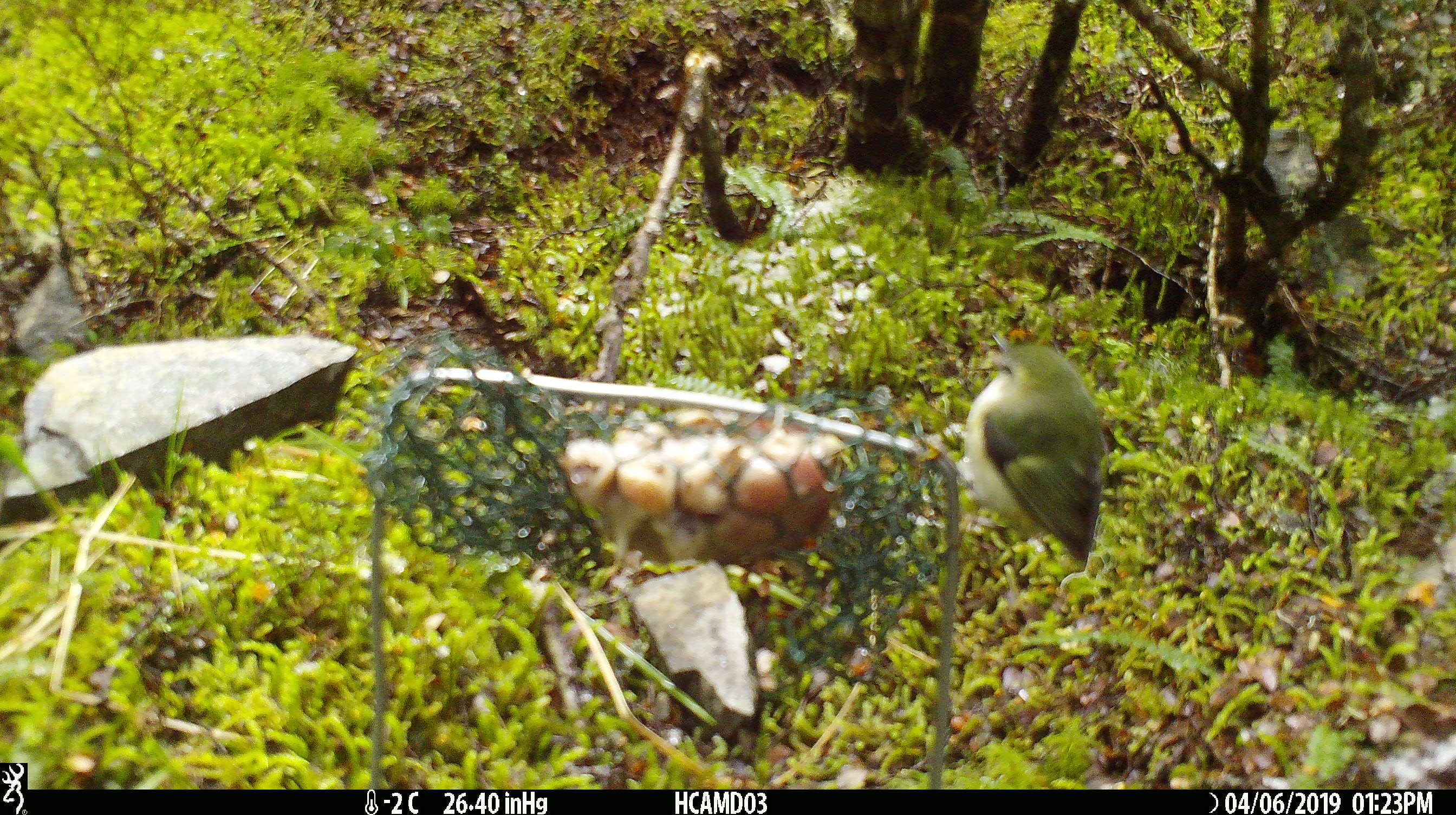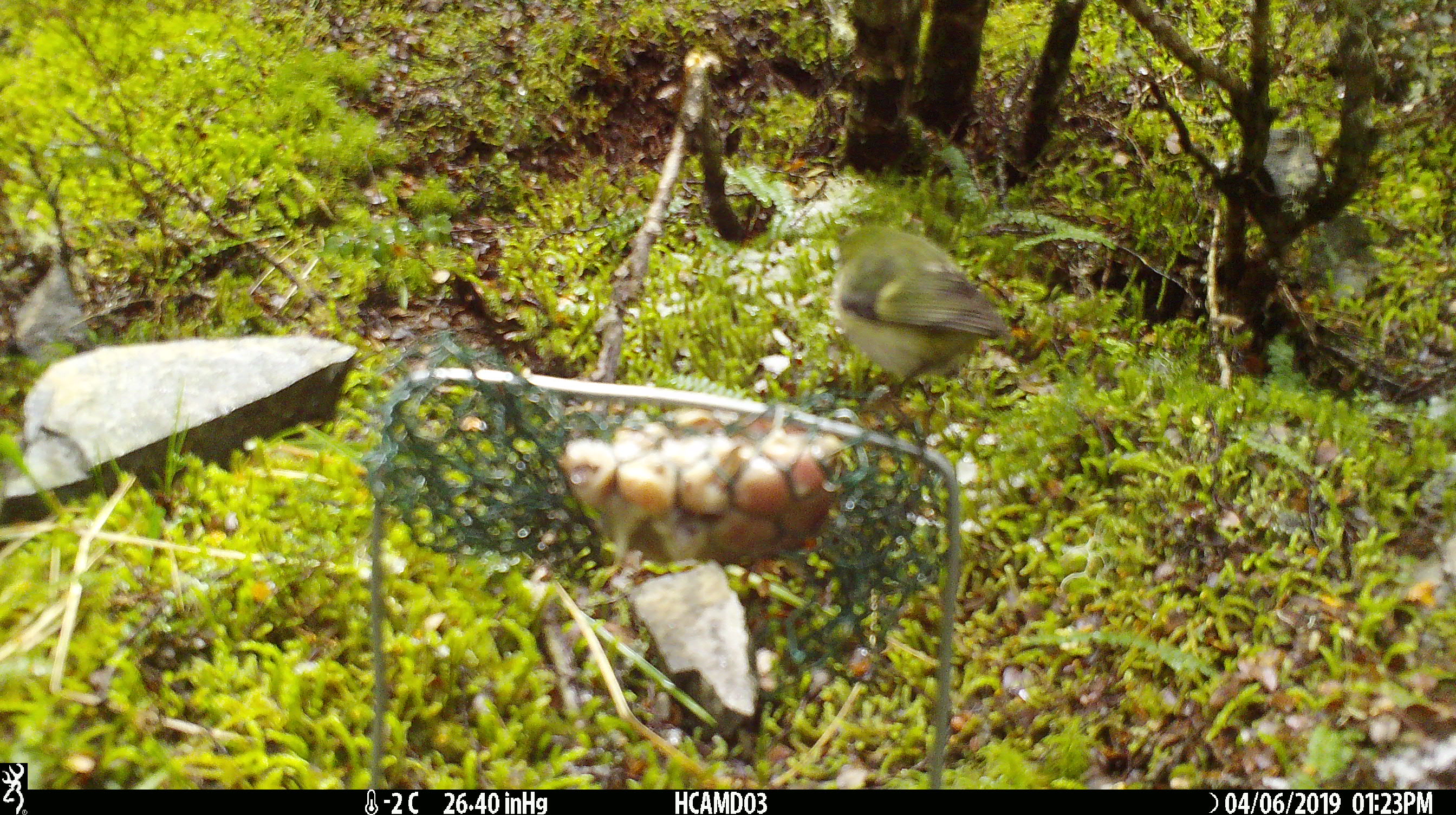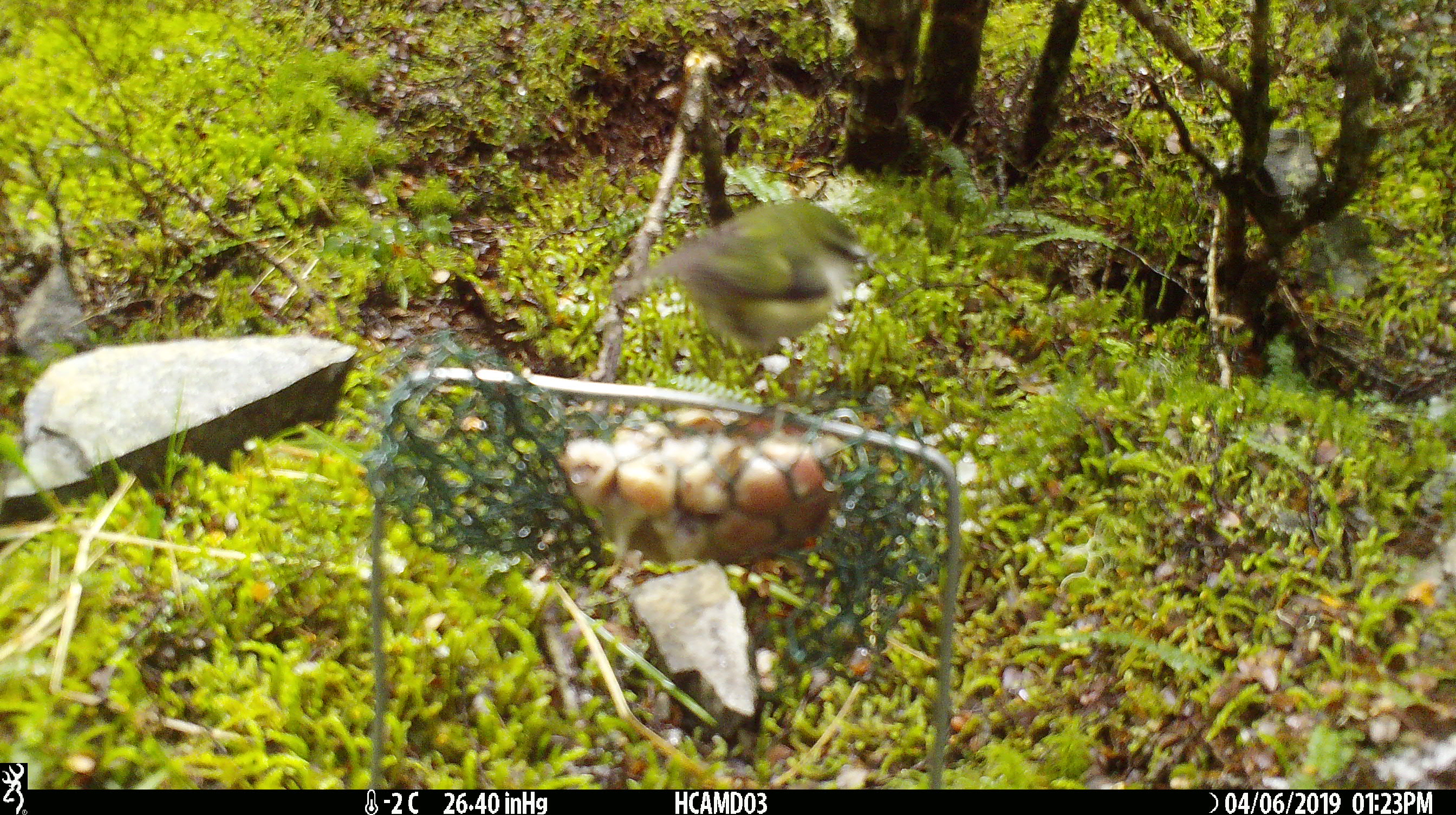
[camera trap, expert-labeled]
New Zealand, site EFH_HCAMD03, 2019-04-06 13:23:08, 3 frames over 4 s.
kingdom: Animalia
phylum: Chordata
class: Aves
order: Passeriformes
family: Acanthisittidae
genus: Acanthisitta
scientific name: Acanthisitta chloris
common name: rifleman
Rifleman (Acanthisitta chloris).